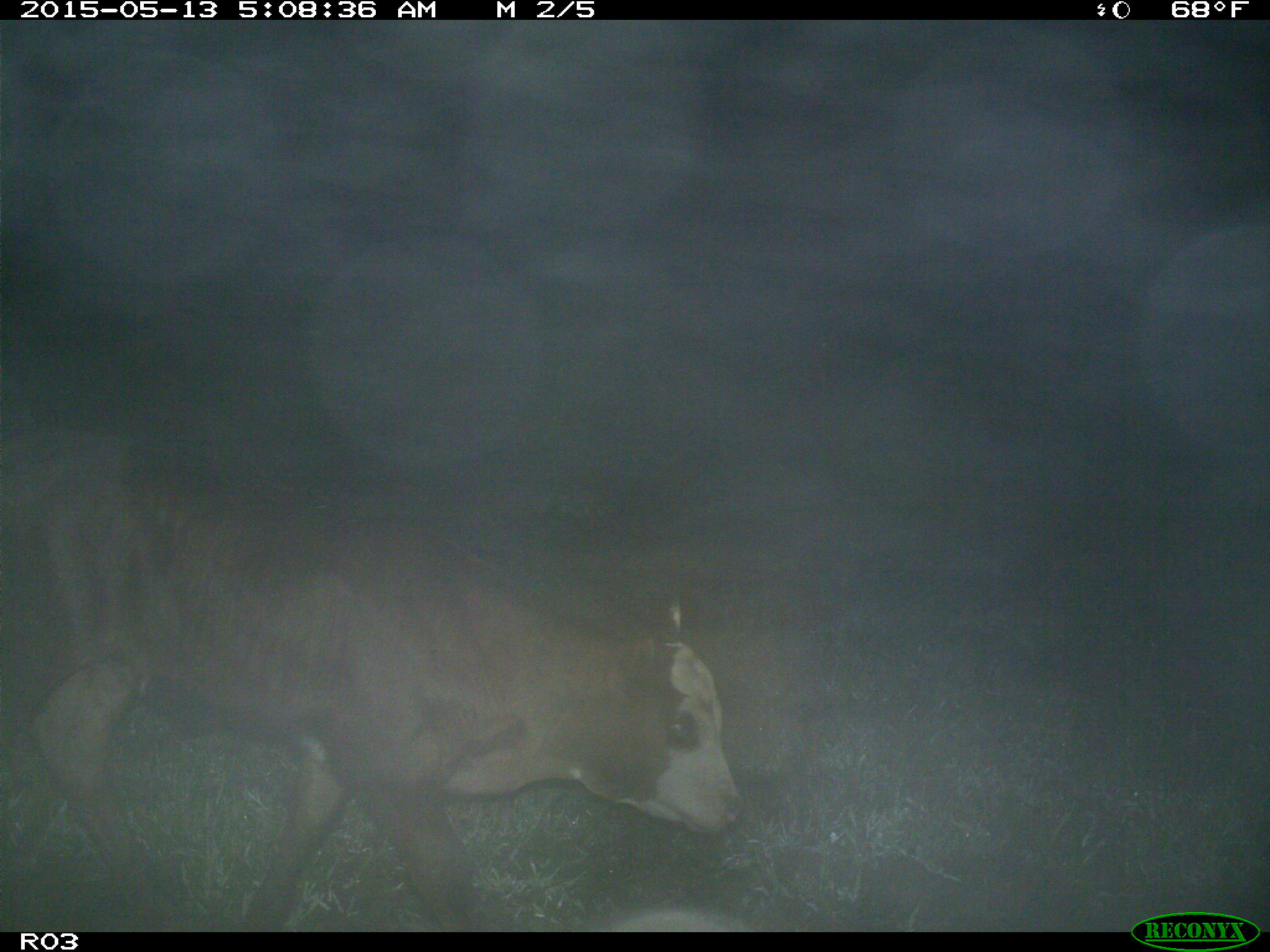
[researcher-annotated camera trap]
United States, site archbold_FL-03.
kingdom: Animalia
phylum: Chordata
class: Mammalia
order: Artiodactyla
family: Bovidae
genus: Bos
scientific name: Bos taurus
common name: domestic cow